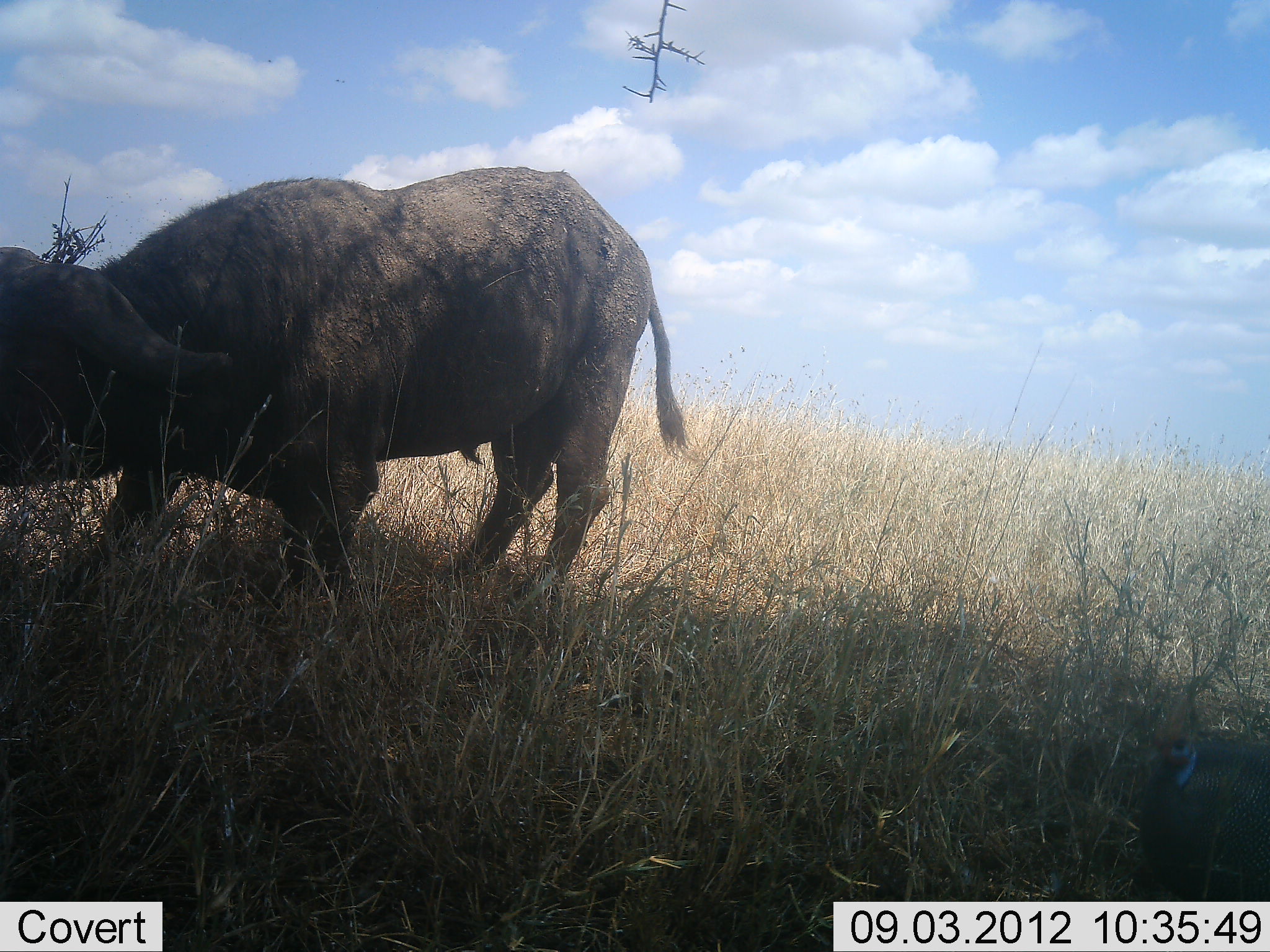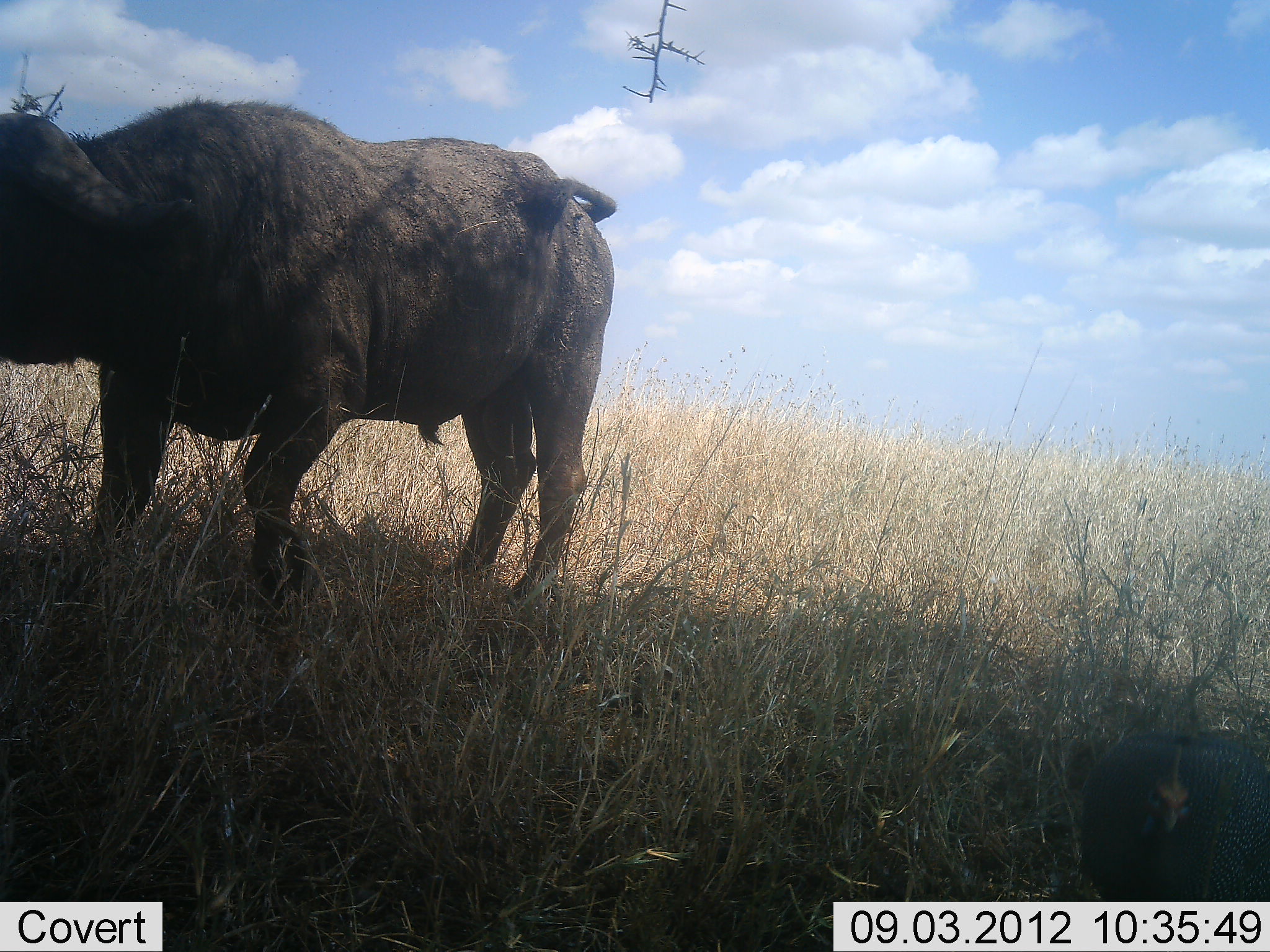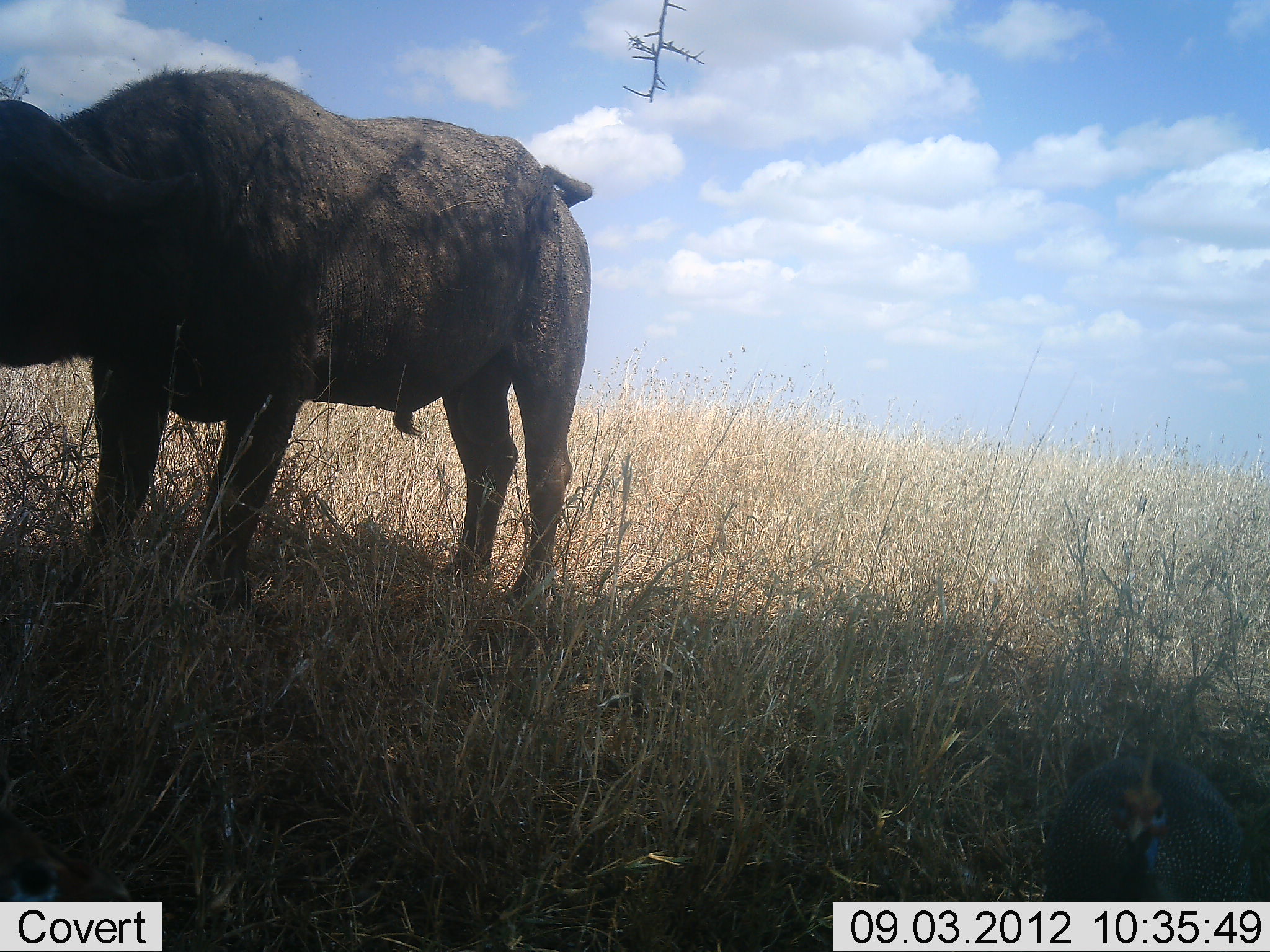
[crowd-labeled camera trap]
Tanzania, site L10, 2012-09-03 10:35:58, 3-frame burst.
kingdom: Animalia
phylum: Chordata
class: Mammalia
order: Artiodactyla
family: Bovidae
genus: Syncerus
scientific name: Syncerus caffer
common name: cape buffalo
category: buffalo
Buffalo (cape buffalo) (Syncerus caffer), count 1. Behavior (volunteer vote fractions): standing 58%, resting 16%, moving 32%, interacting 5%. Young present (vote fraction): 0%. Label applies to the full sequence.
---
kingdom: Animalia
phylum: Chordata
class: Aves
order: Galliformes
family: Numididae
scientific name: Numididae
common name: guinea fowl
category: guineafowl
Guineafowl (guinea fowl) (Numididae), count 1. Behavior (volunteer vote fractions): standing 50%, resting 0%, moving 50%, interacting 0%. Young present (vote fraction): 0%. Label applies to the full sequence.